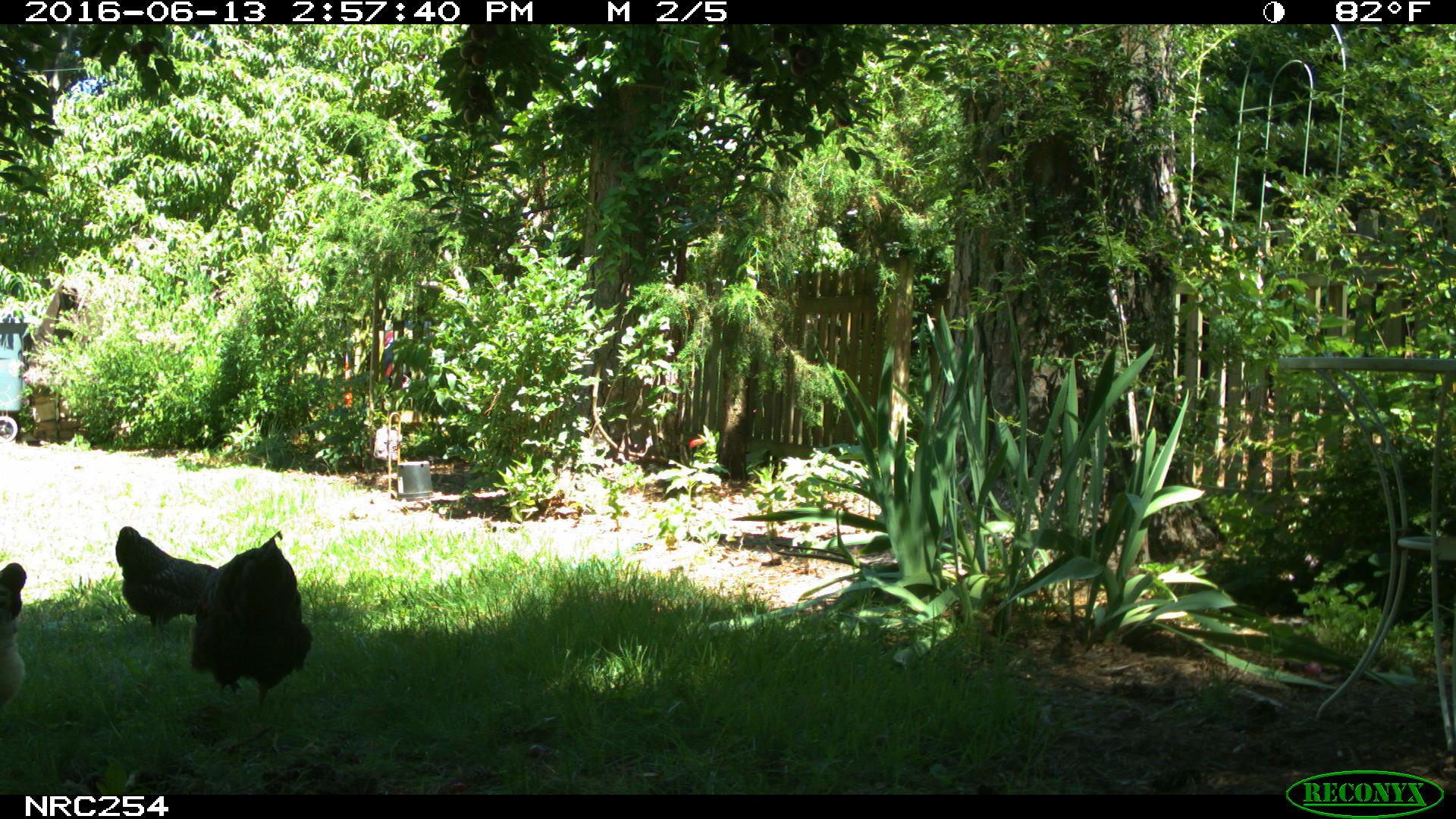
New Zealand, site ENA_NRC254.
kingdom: Animalia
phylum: Chordata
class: Aves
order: Galliformes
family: Phasianidae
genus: Gallus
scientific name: Gallus gallus domesticus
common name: chicken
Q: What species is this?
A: Chicken (Gallus gallus domesticus).